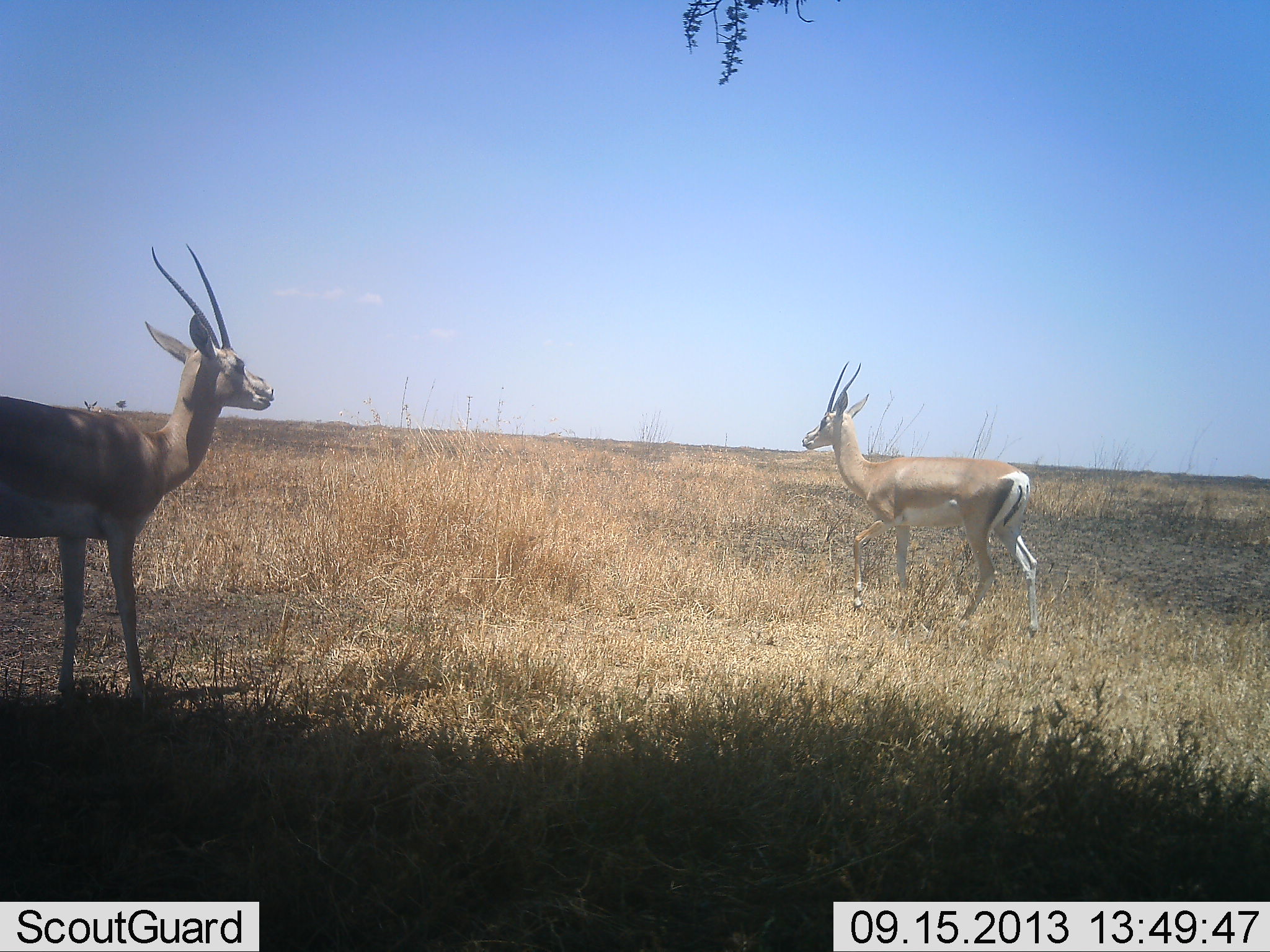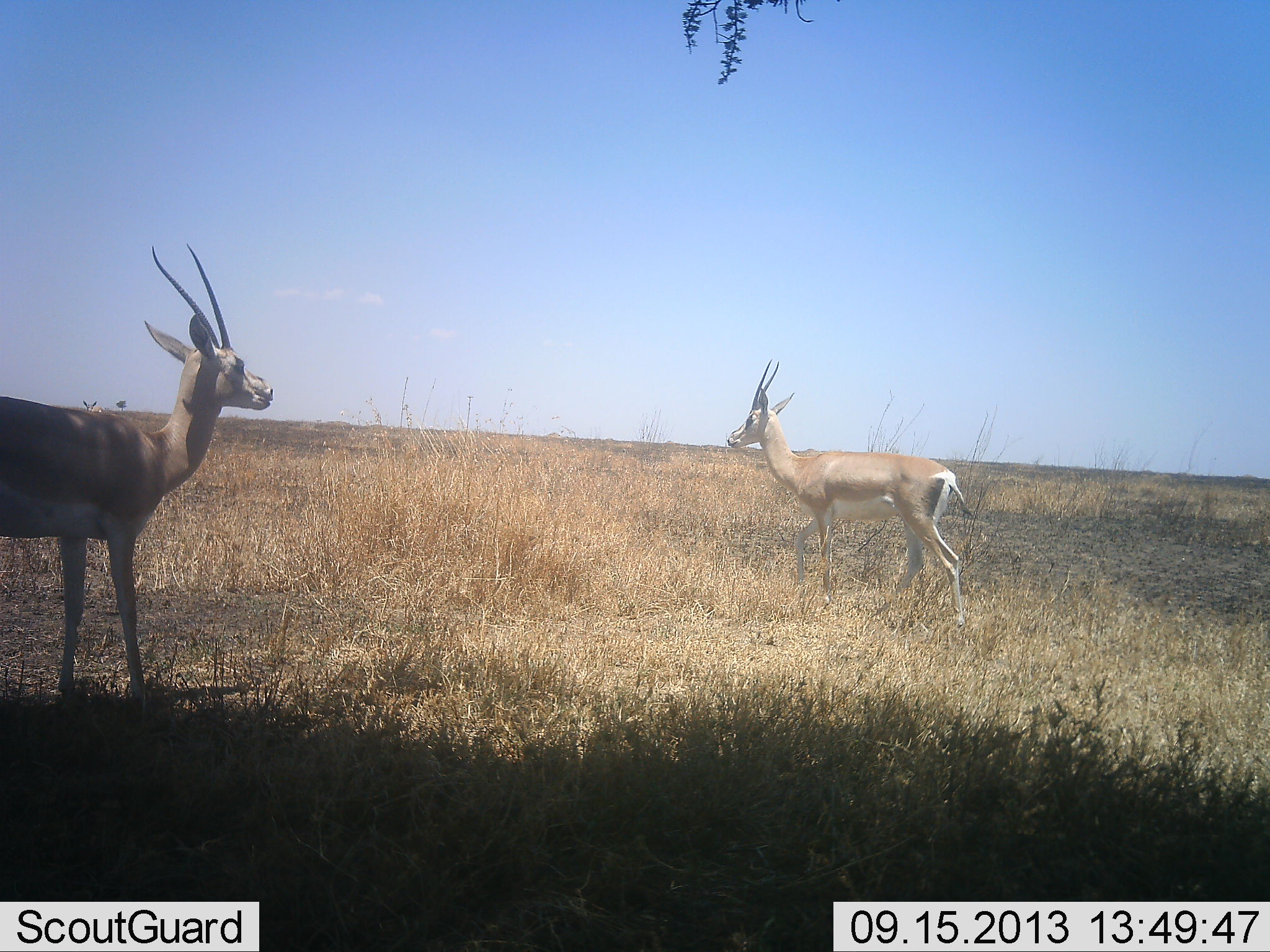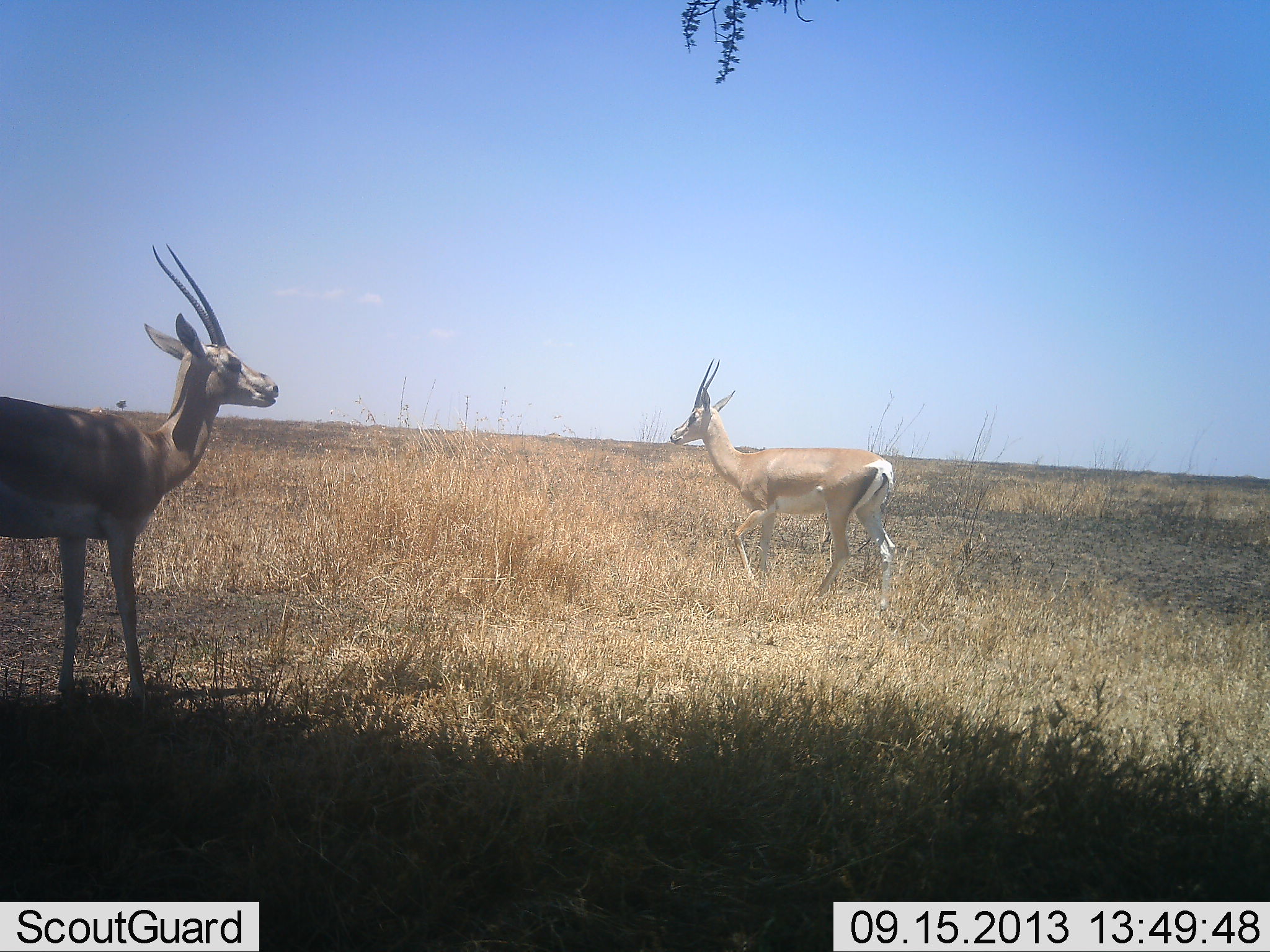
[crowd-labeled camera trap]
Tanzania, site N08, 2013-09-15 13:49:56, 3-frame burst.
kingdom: Animalia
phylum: Chordata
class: Mammalia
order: Artiodactyla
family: Bovidae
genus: Nanger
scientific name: Nanger granti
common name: grant's gazelle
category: gazellegrants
Gazellegrants (grant's gazelle) (Nanger granti), count 2. Behavior (volunteer vote fractions): standing 91%, resting 9%, moving 82%, interacting 0%. Young present (vote fraction): 0%. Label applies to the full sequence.